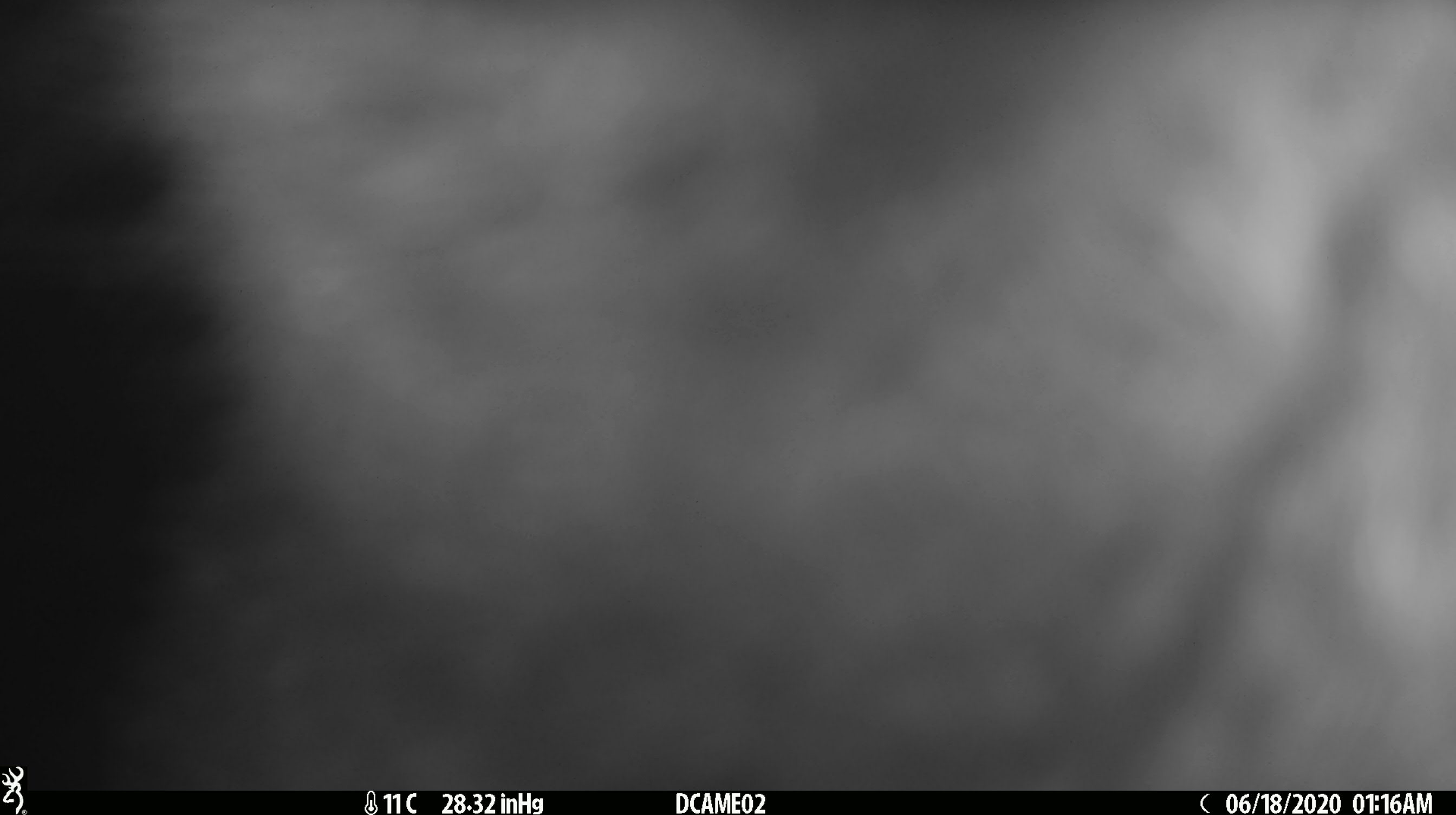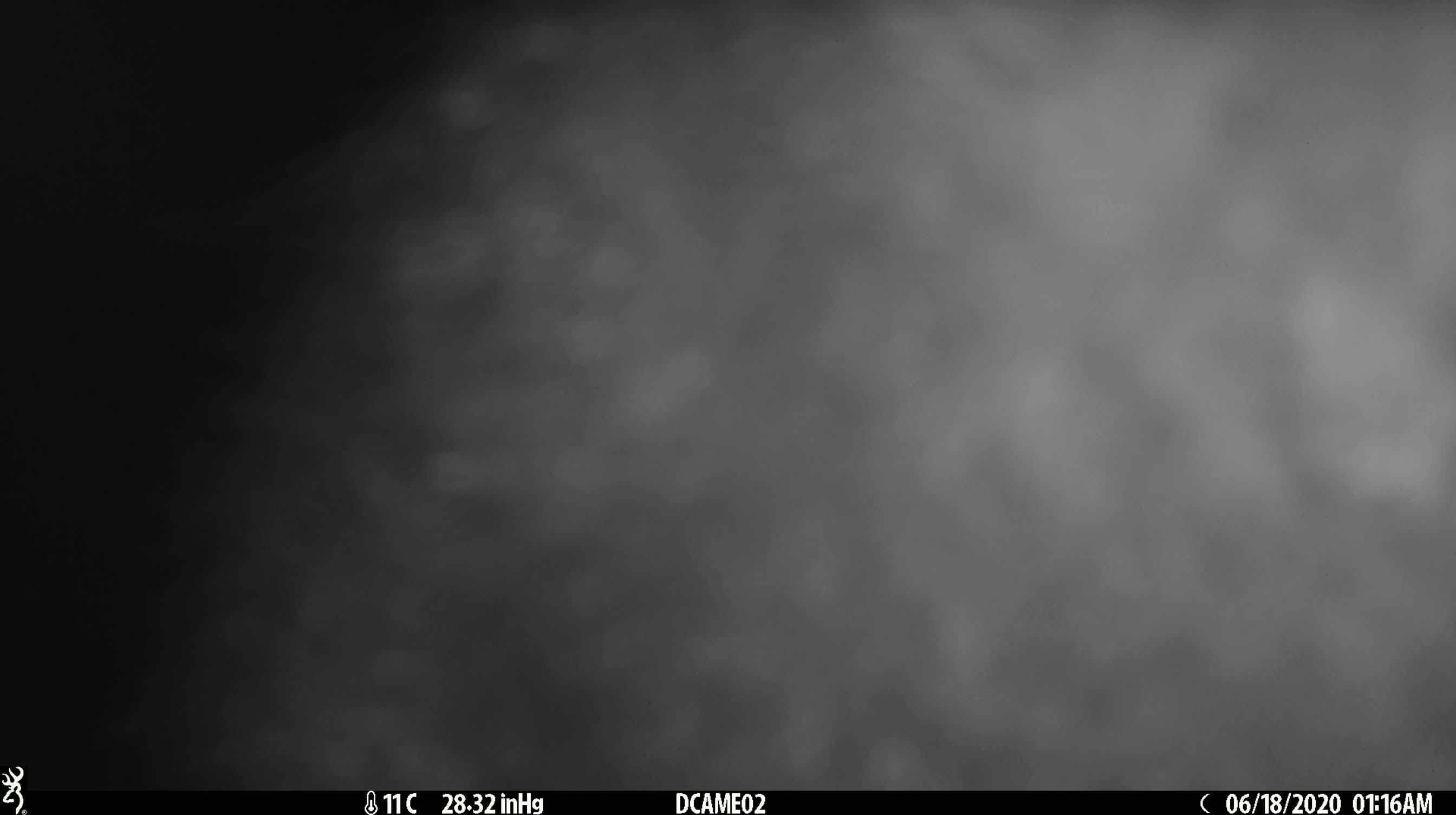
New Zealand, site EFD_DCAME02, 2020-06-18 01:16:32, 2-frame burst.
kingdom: Animalia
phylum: Chordata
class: Mammalia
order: Diprotodontia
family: Phalangeridae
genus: Trichosurus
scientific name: Trichosurus vulpecula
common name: common brushtail possum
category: possum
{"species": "possum (common brushtail possum) (Trichosurus vulpecula)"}